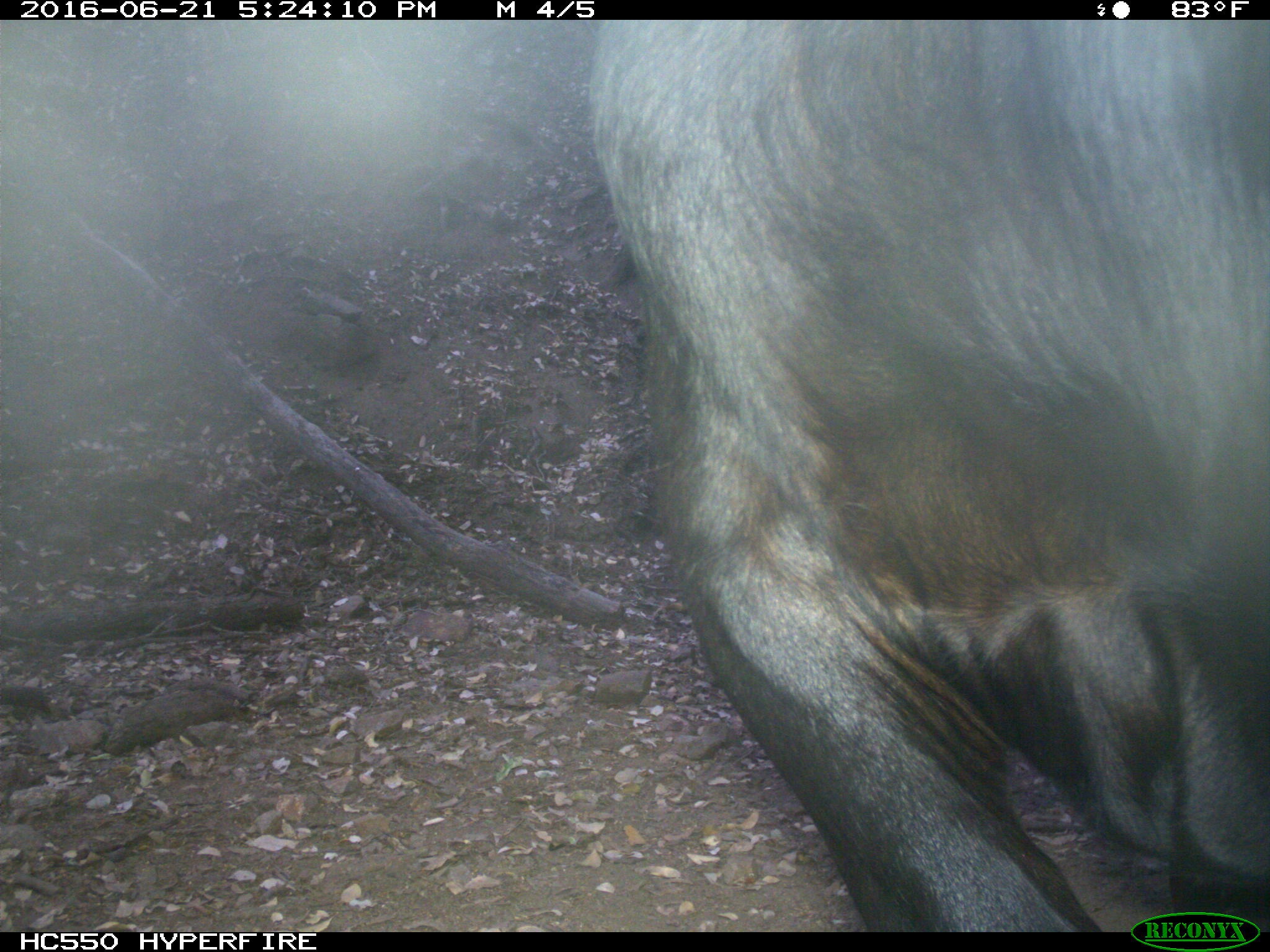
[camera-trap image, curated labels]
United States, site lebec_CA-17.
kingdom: Animalia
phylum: Chordata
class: Mammalia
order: Artiodactyla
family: Bovidae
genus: Bos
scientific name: Bos taurus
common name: domestic cow